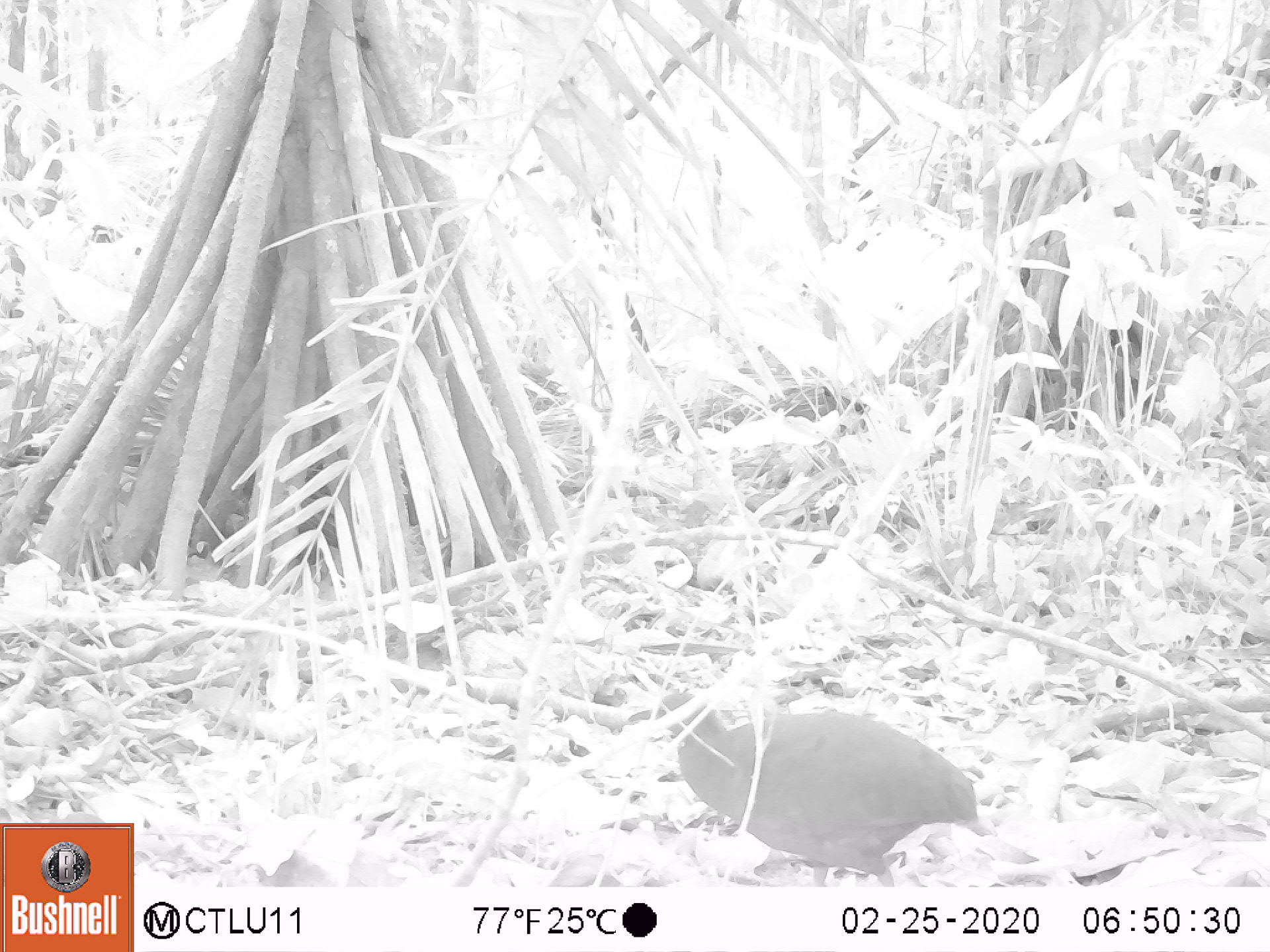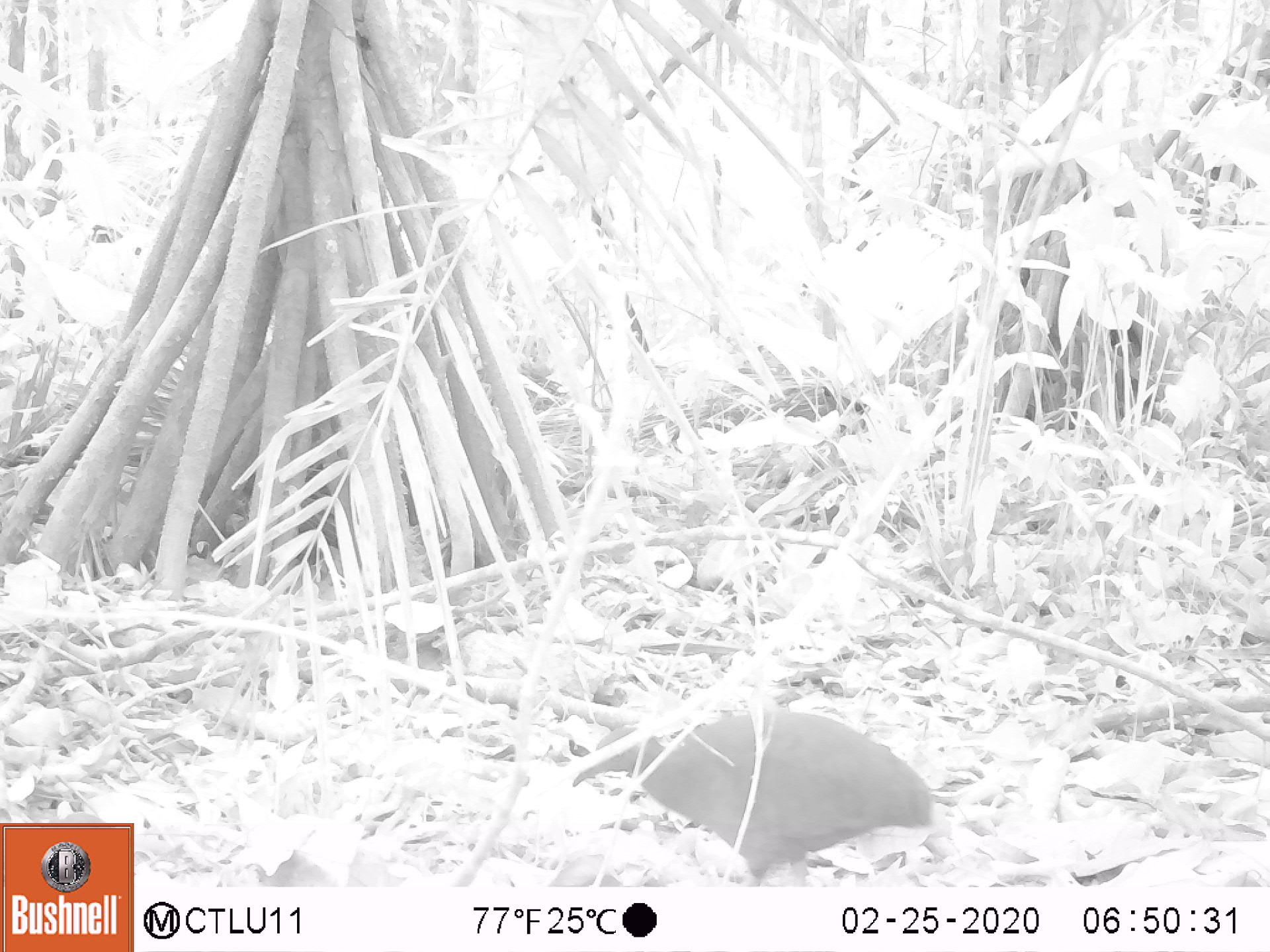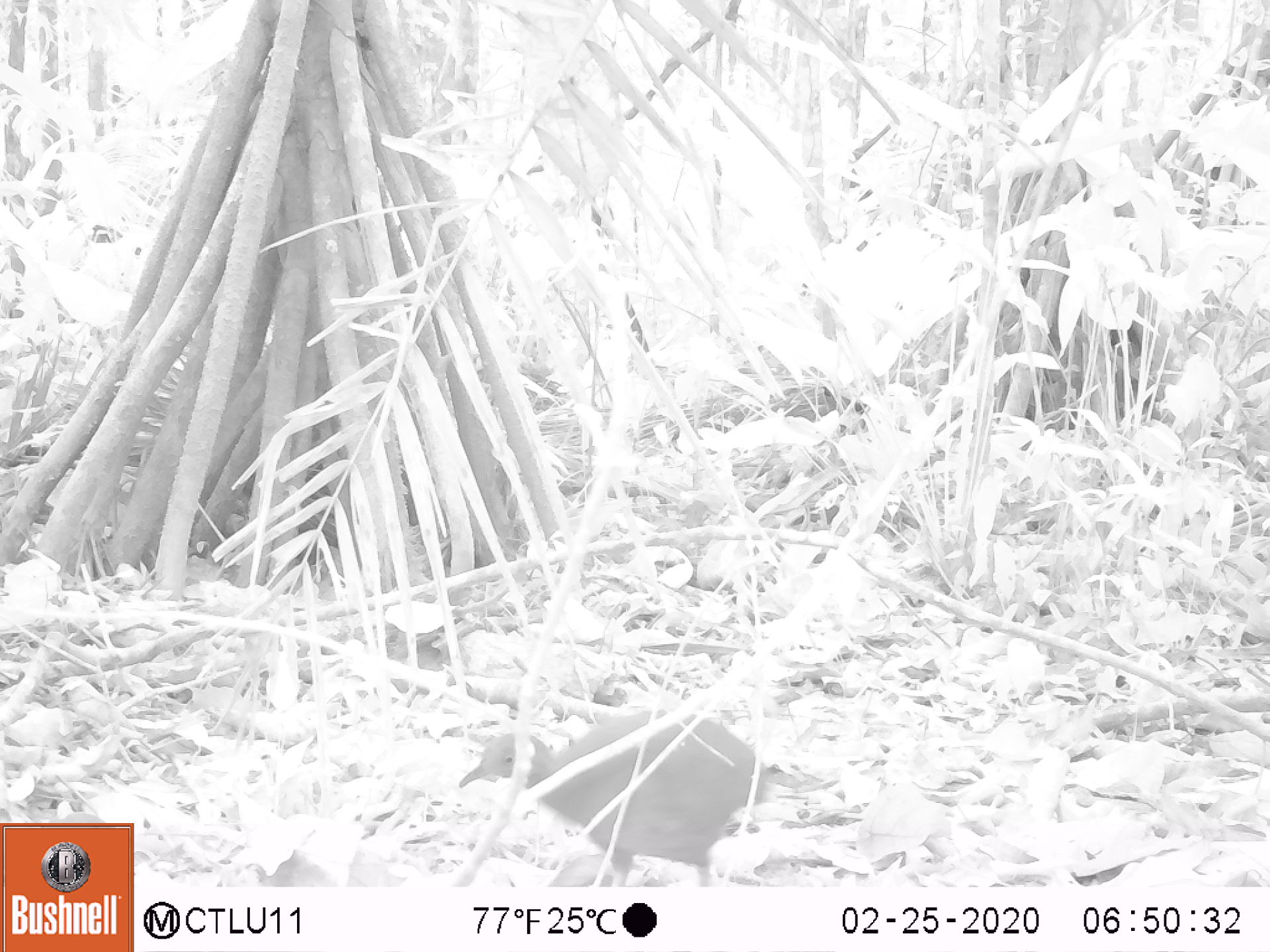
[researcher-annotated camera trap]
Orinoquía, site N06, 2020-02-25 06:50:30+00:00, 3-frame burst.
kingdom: Animalia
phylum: Chordata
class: Aves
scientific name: Aves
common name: bird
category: unknown bird